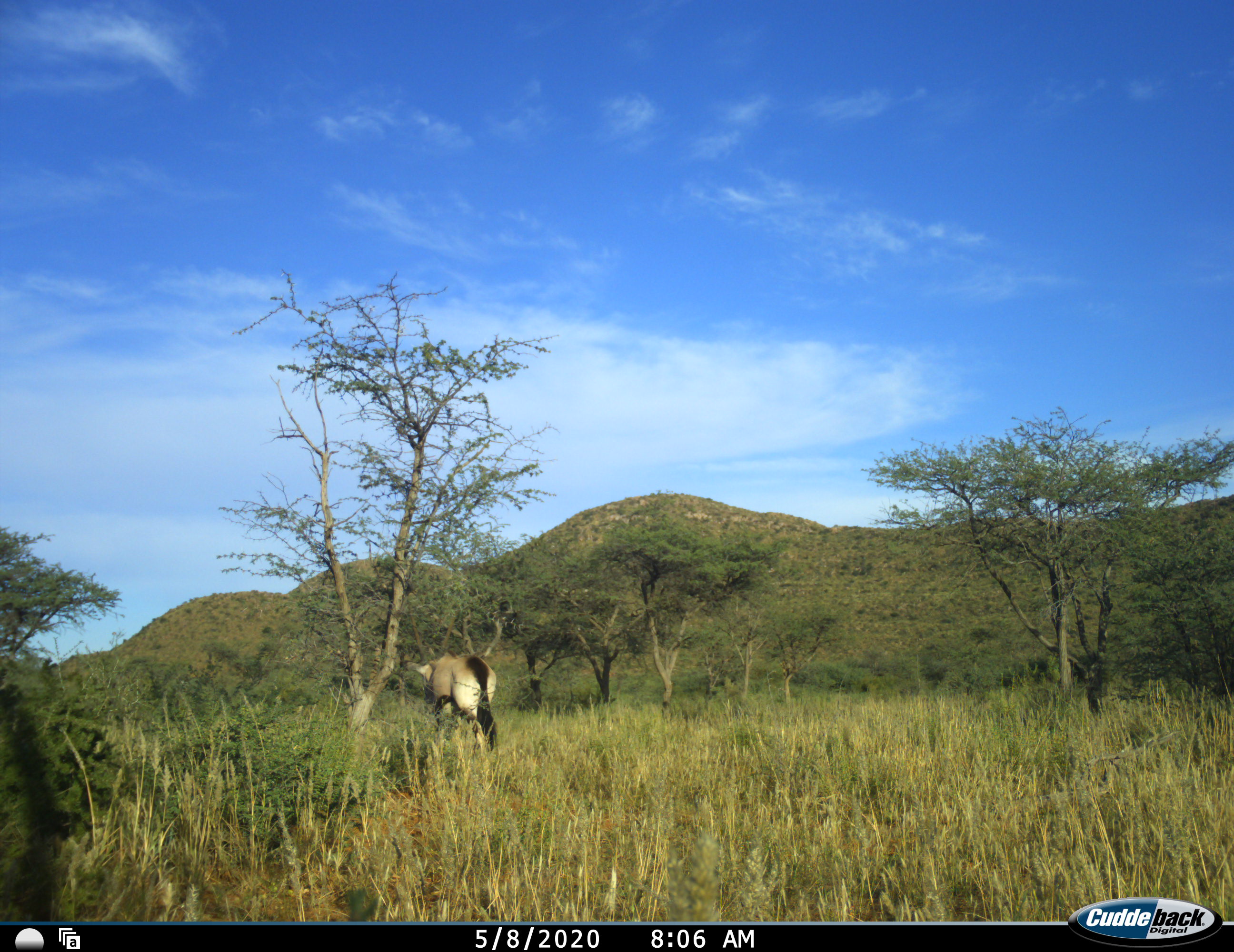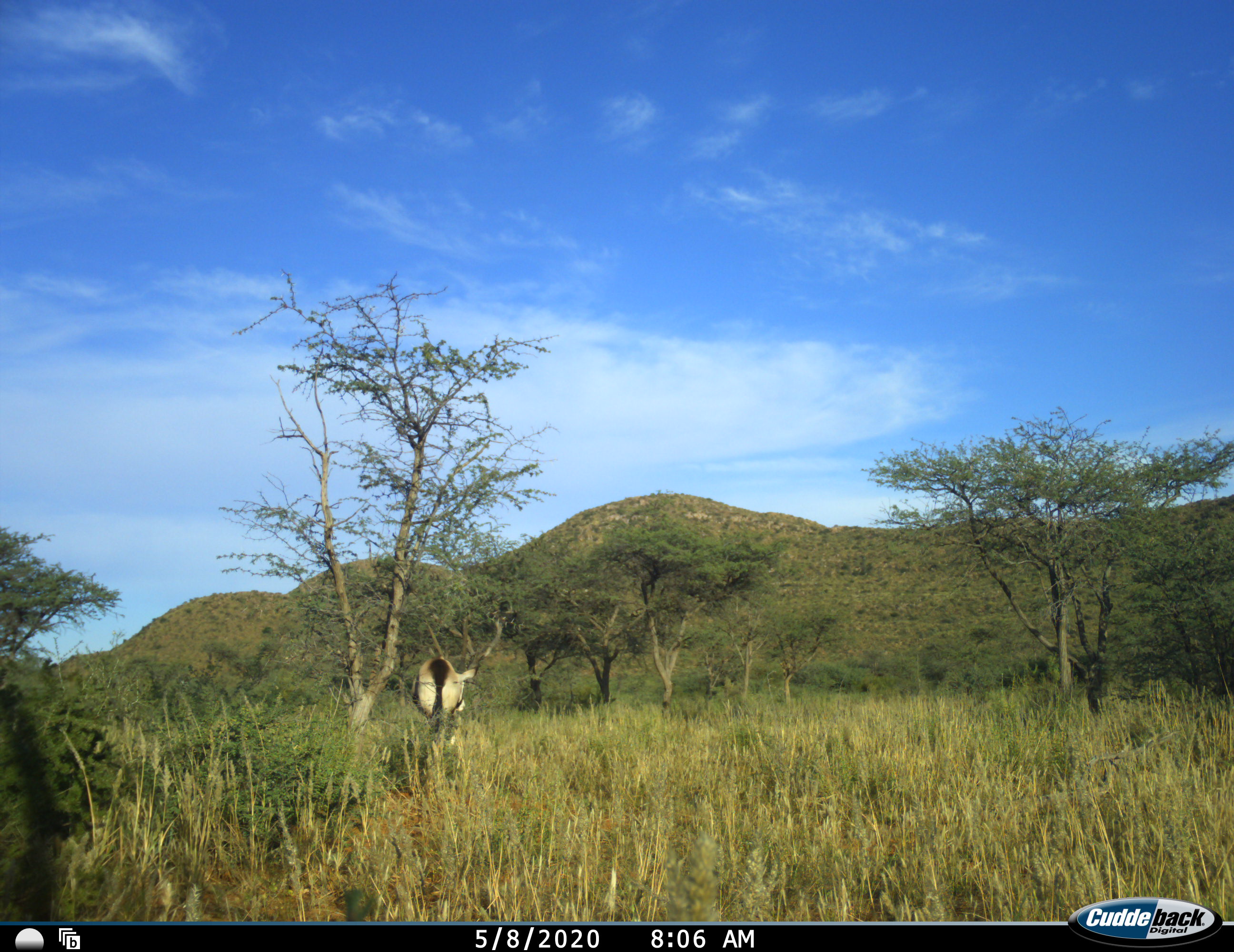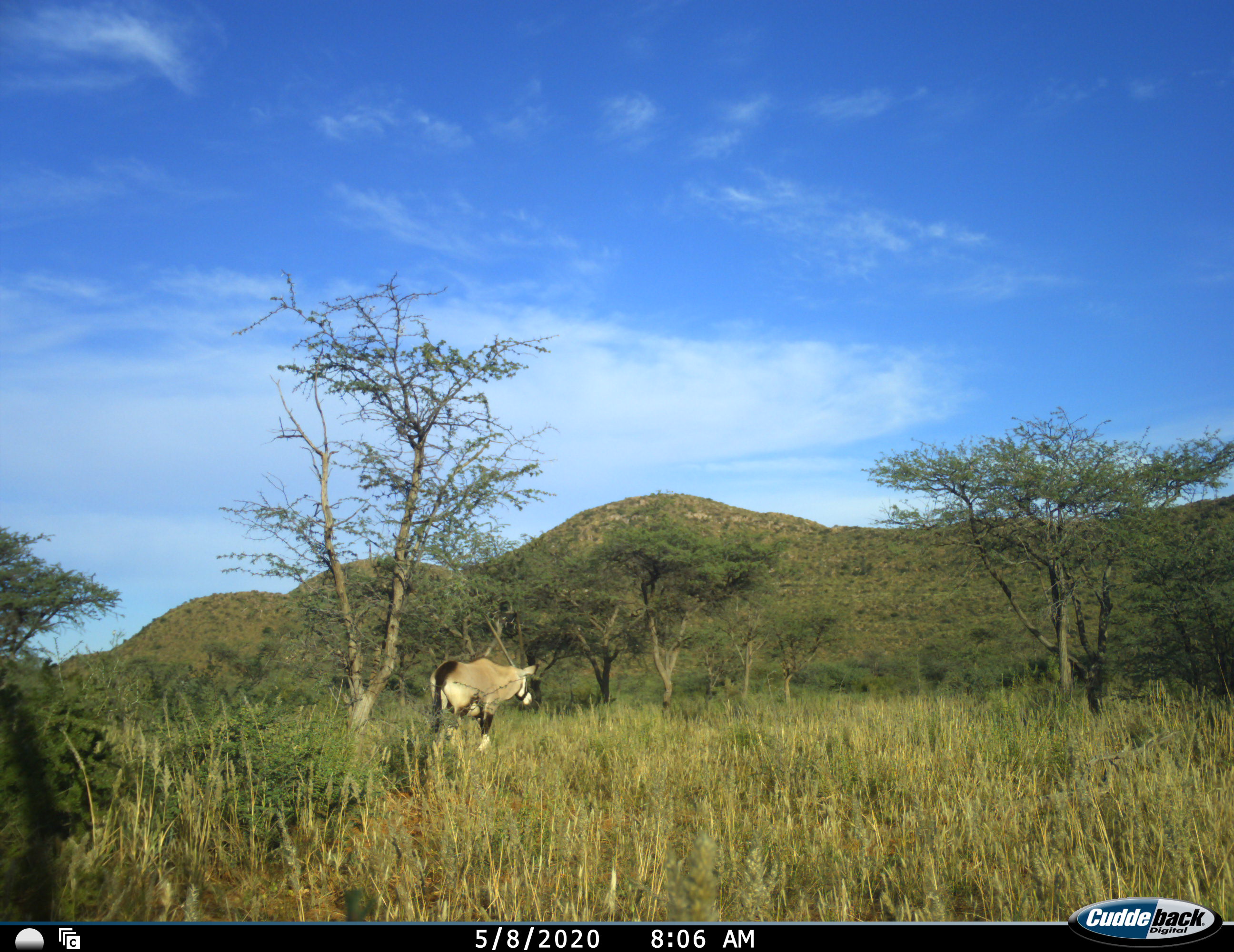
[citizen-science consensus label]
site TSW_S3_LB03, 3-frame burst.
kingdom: Animalia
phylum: Chordata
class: Mammalia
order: Artiodactyla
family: Bovidae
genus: Oryx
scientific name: Oryx gazella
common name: gemsbok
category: oryx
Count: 1.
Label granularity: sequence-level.